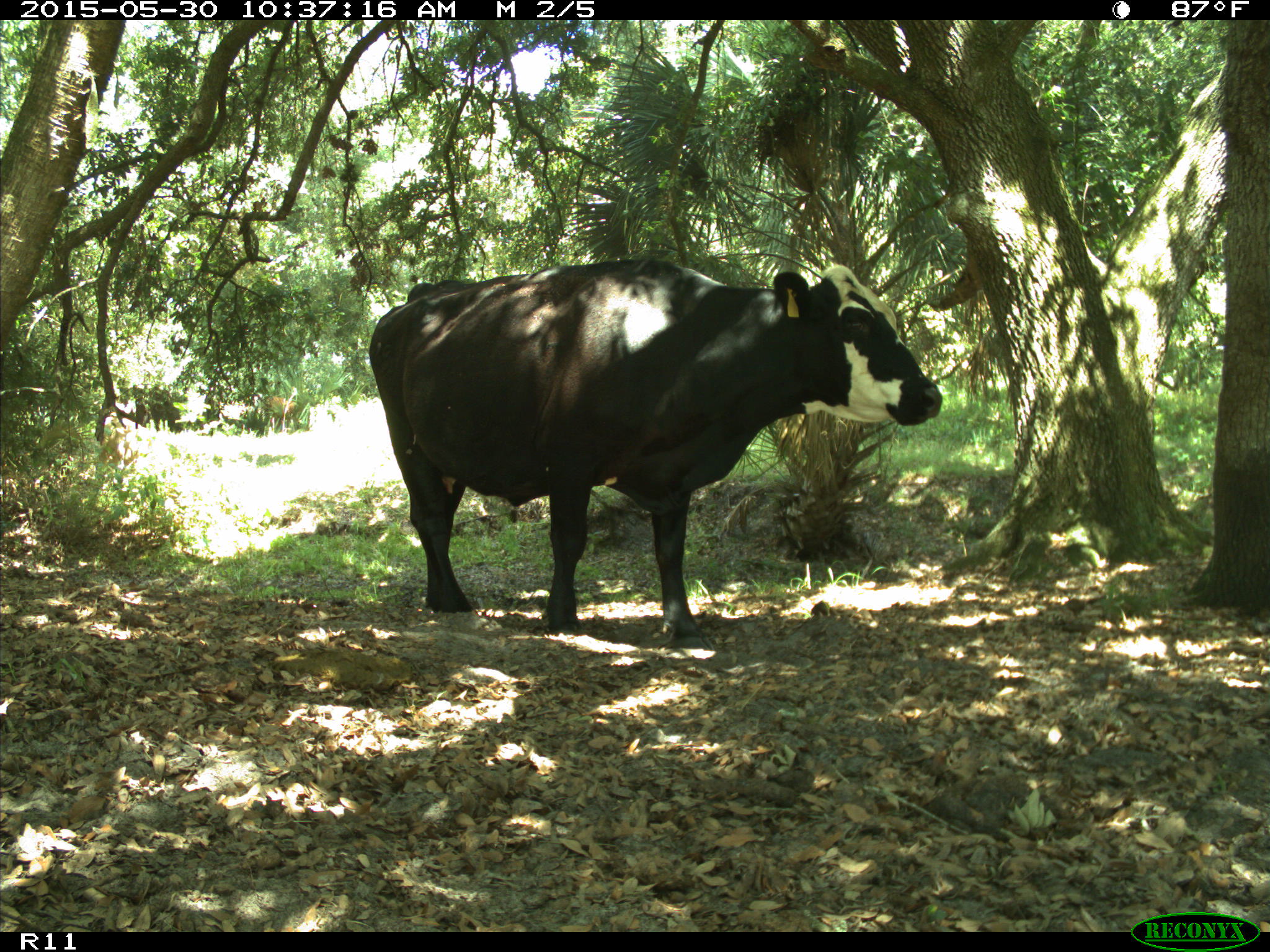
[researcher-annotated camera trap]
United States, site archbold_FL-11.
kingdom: Animalia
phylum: Chordata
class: Mammalia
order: Artiodactyla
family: Bovidae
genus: Bos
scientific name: Bos taurus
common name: domestic cow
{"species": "Bos taurus (domestic cow)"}